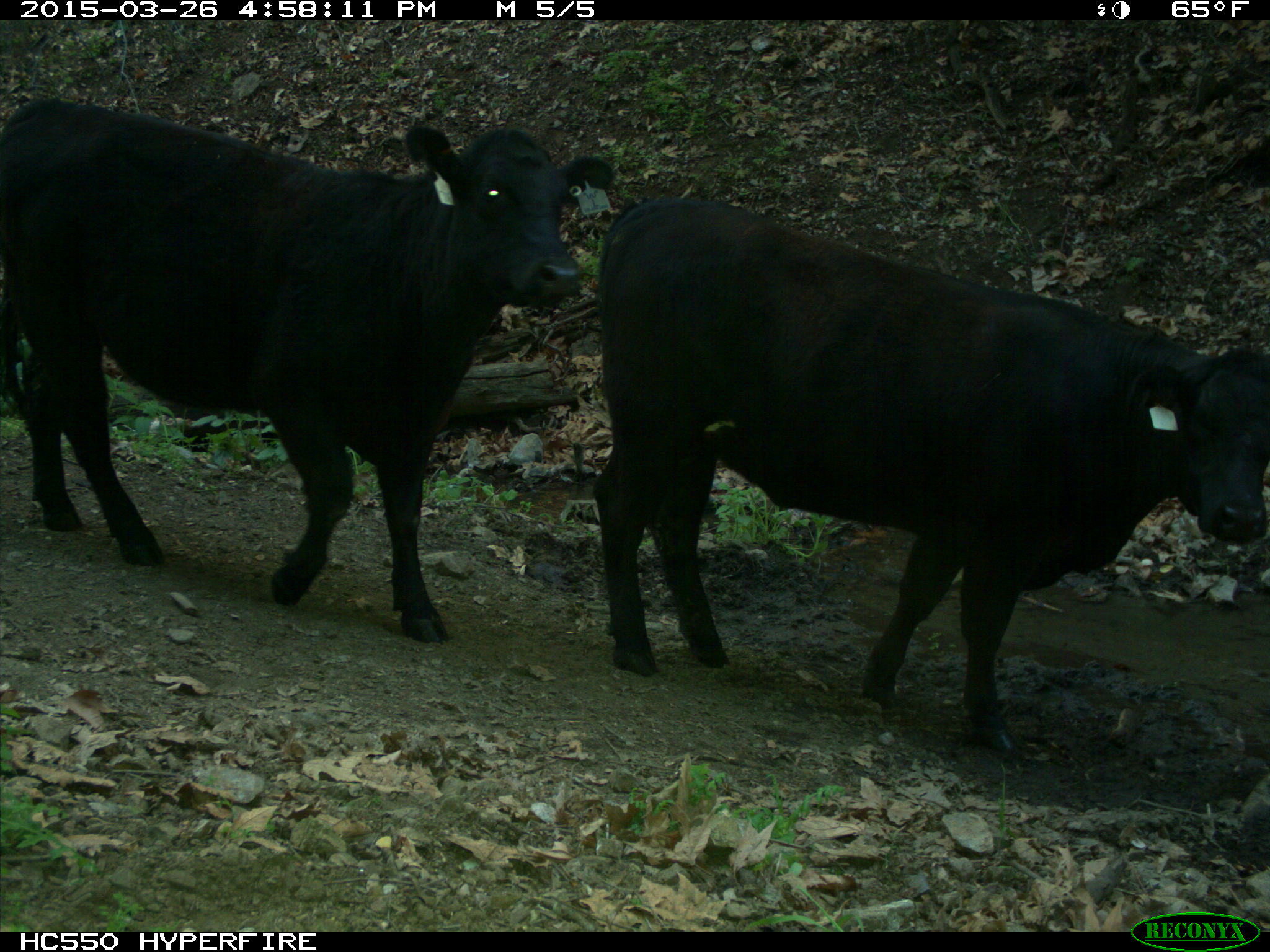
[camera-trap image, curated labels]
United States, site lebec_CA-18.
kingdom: Animalia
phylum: Chordata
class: Mammalia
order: Artiodactyla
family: Bovidae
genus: Bos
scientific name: Bos taurus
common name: domestic cow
Bos taurus (domestic cow).